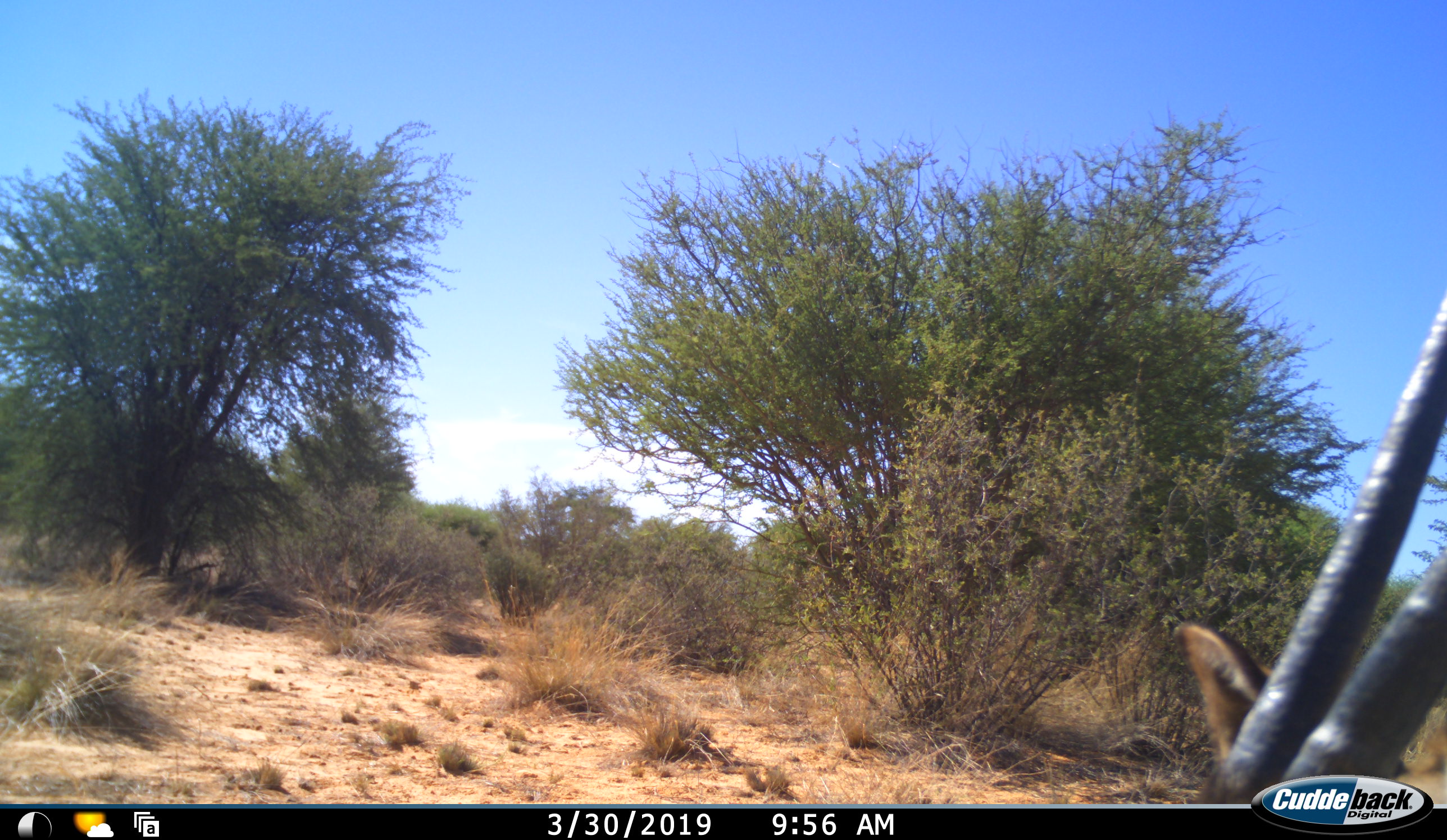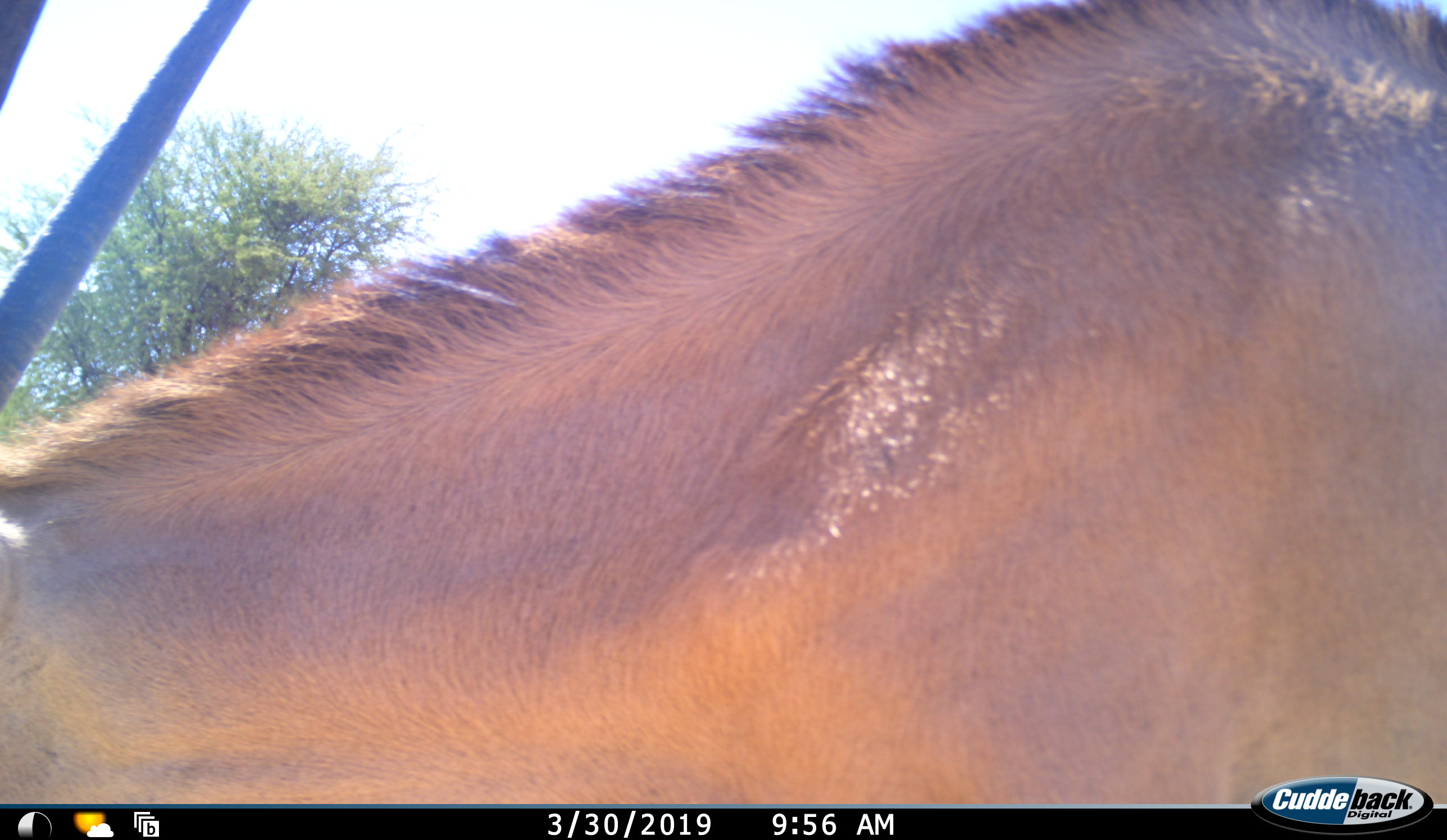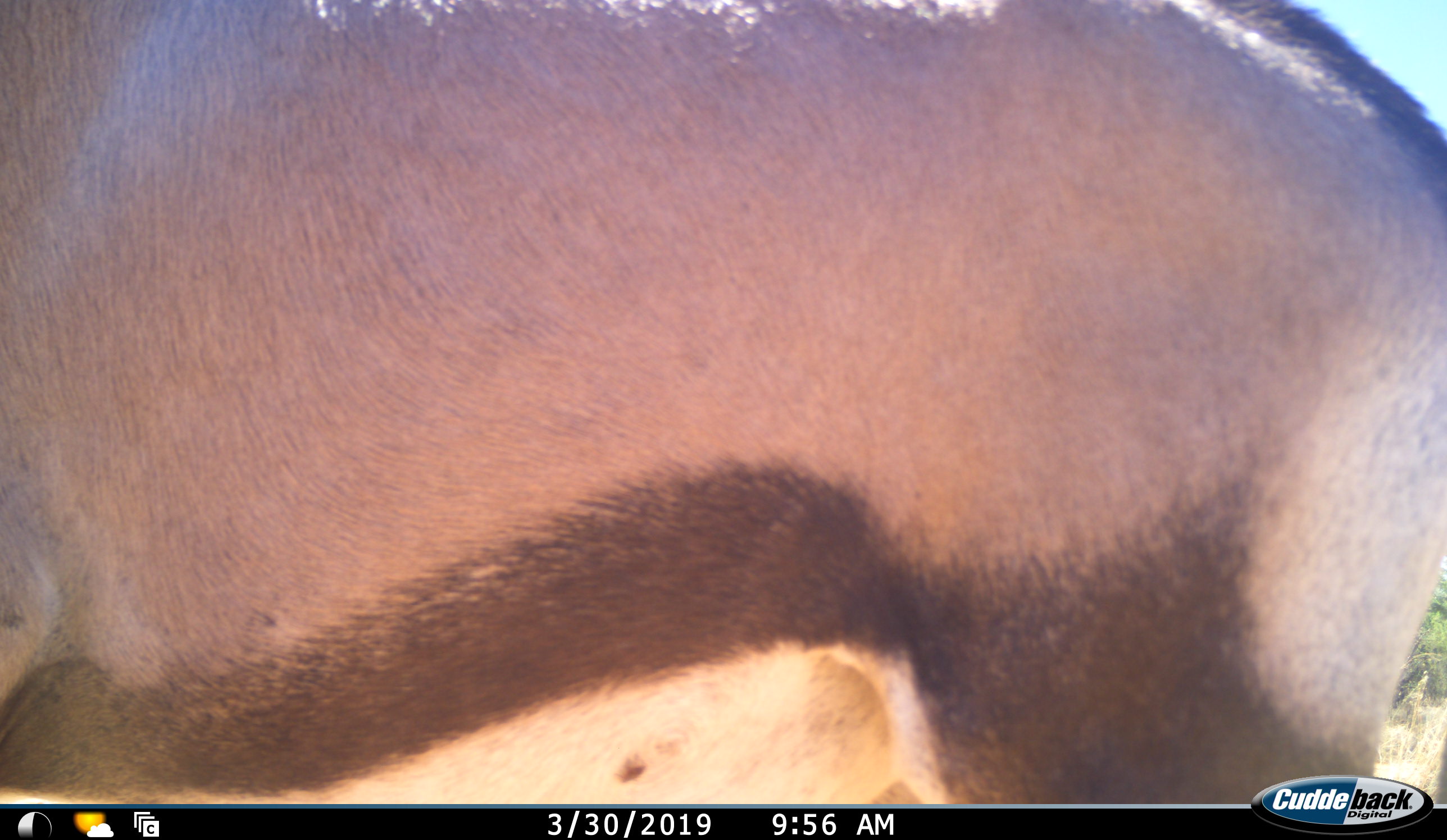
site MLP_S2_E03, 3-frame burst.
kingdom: Animalia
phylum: Chordata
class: Mammalia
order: Artiodactyla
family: Bovidae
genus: Oryx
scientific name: Oryx gazella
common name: gemsbok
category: oryx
Oryx (gemsbok) (Oryx gazella), count 1. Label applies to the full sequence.